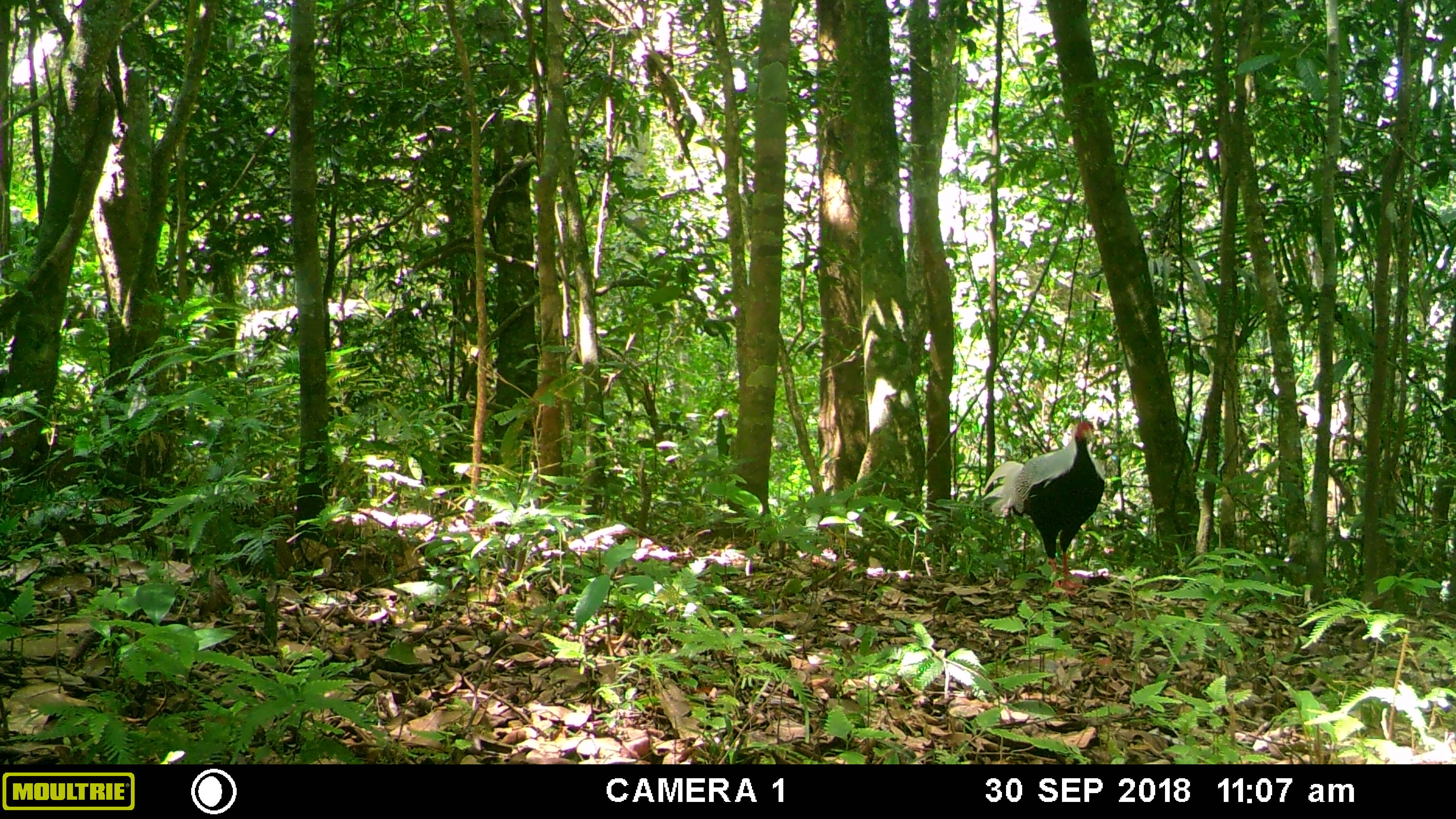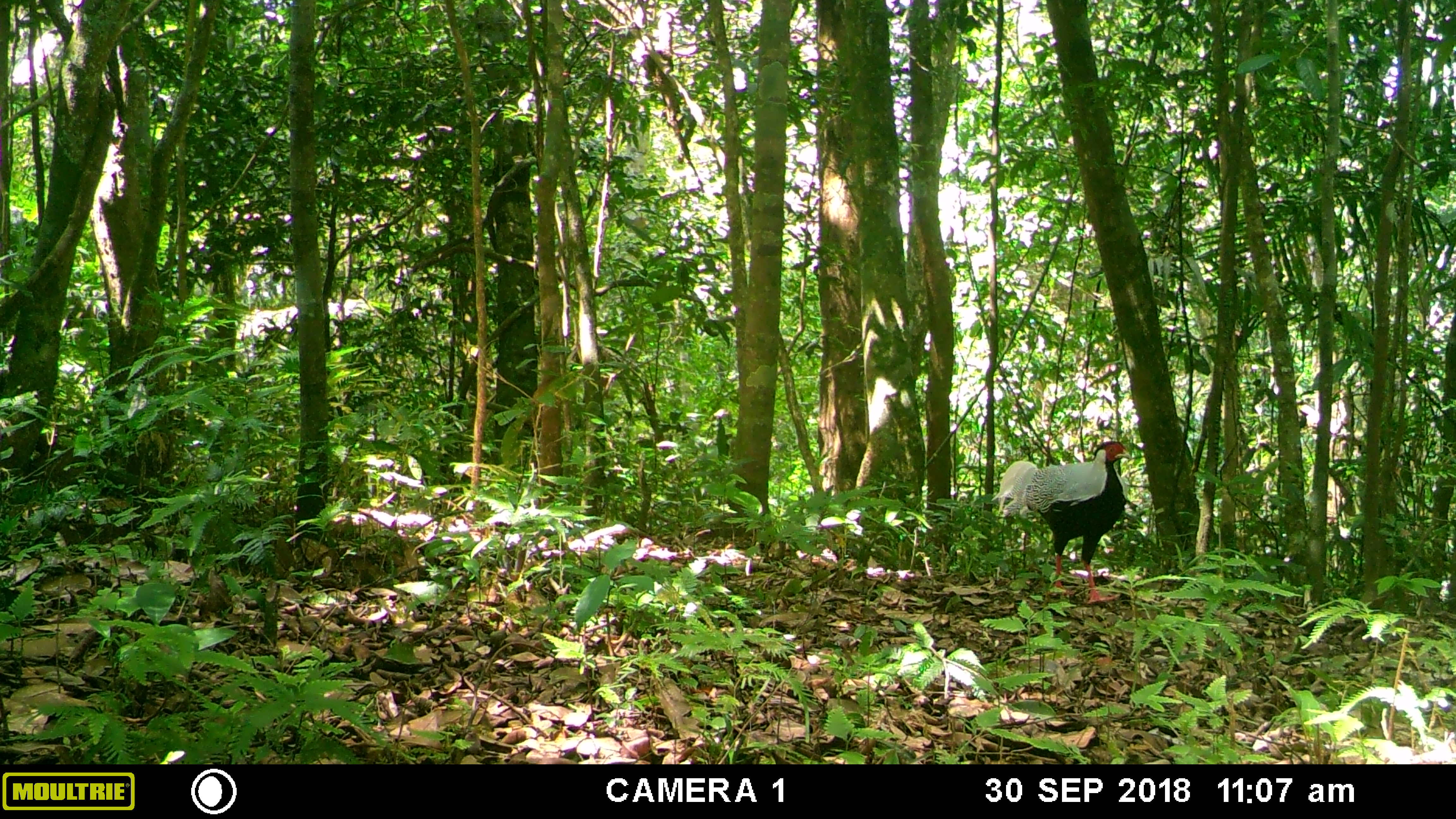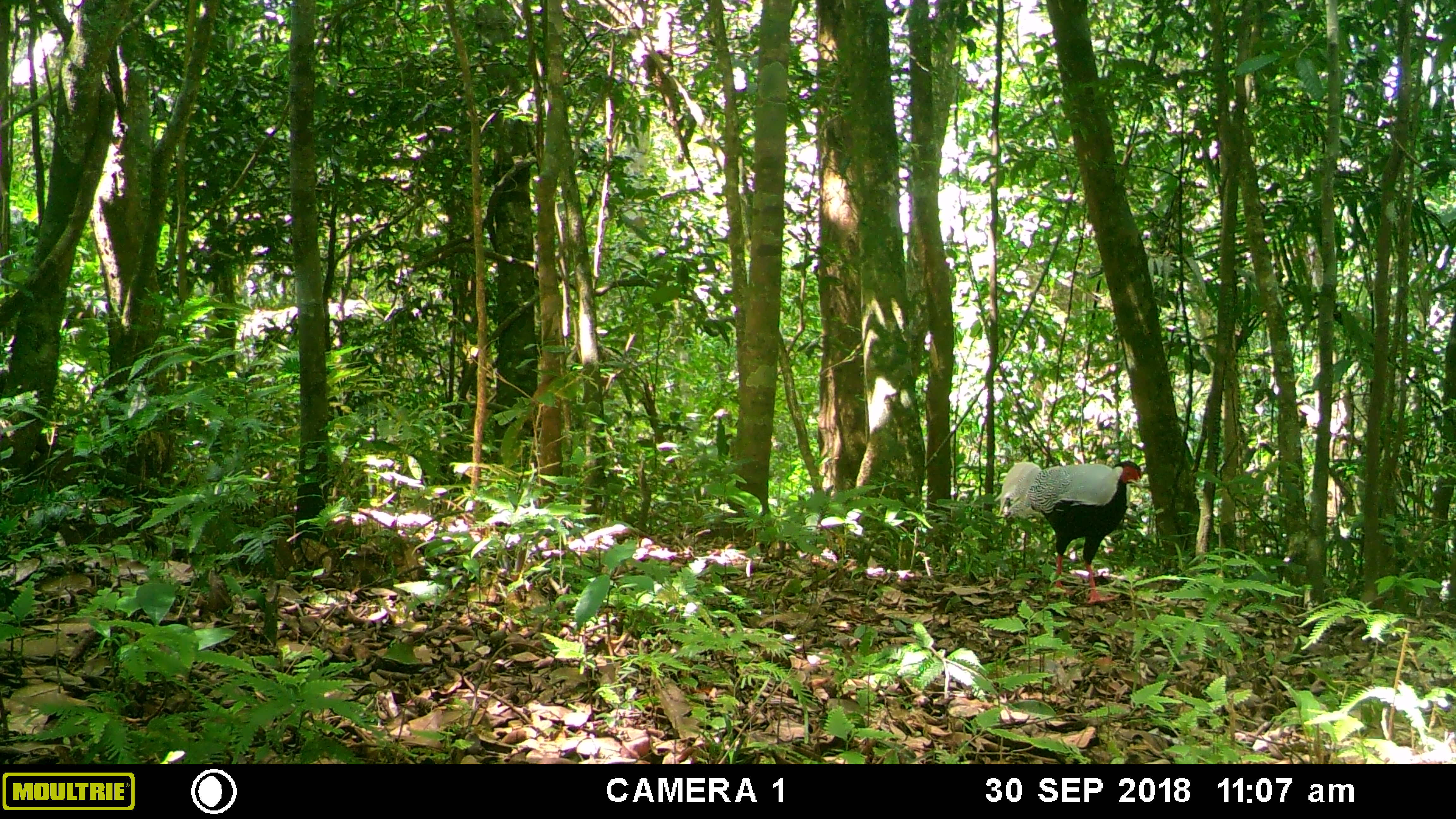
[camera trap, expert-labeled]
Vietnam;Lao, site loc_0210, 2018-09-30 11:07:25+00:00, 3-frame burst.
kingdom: Animalia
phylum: Chordata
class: Aves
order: Galliformes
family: Phasianidae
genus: Lophura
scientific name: Lophura nycthemera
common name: silver pheasant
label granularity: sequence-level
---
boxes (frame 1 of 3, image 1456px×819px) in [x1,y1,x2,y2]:
silver pheasant: [981,420,1105,596]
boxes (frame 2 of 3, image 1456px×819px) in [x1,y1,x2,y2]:
silver pheasant: [990,439,1131,604]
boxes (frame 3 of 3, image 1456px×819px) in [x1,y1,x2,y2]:
silver pheasant: [993,460,1143,604]